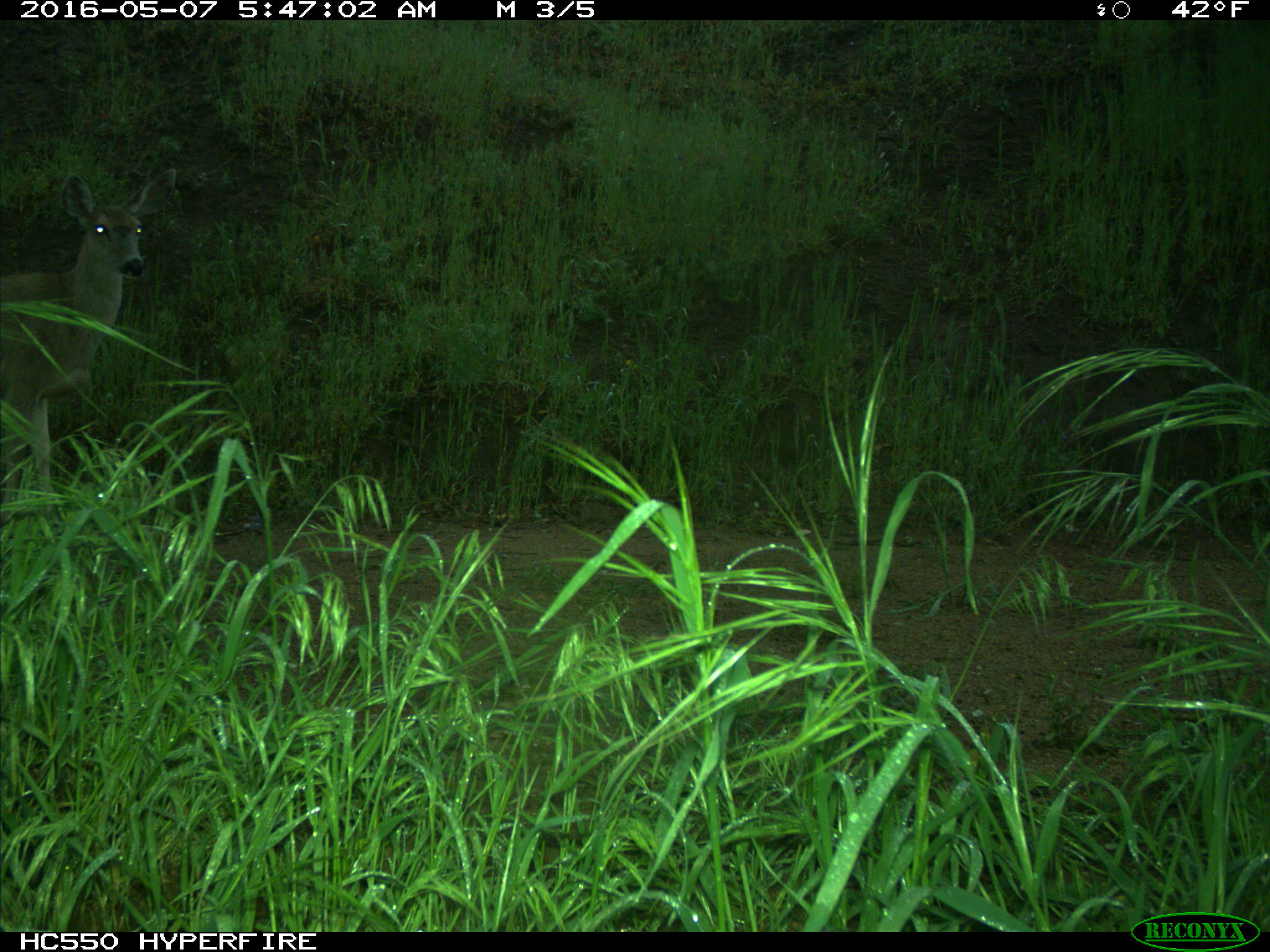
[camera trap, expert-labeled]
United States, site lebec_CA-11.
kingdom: Animalia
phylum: Chordata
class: Mammalia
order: Artiodactyla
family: Cervidae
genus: Odocoileus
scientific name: Odocoileus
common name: deer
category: unidentified deer